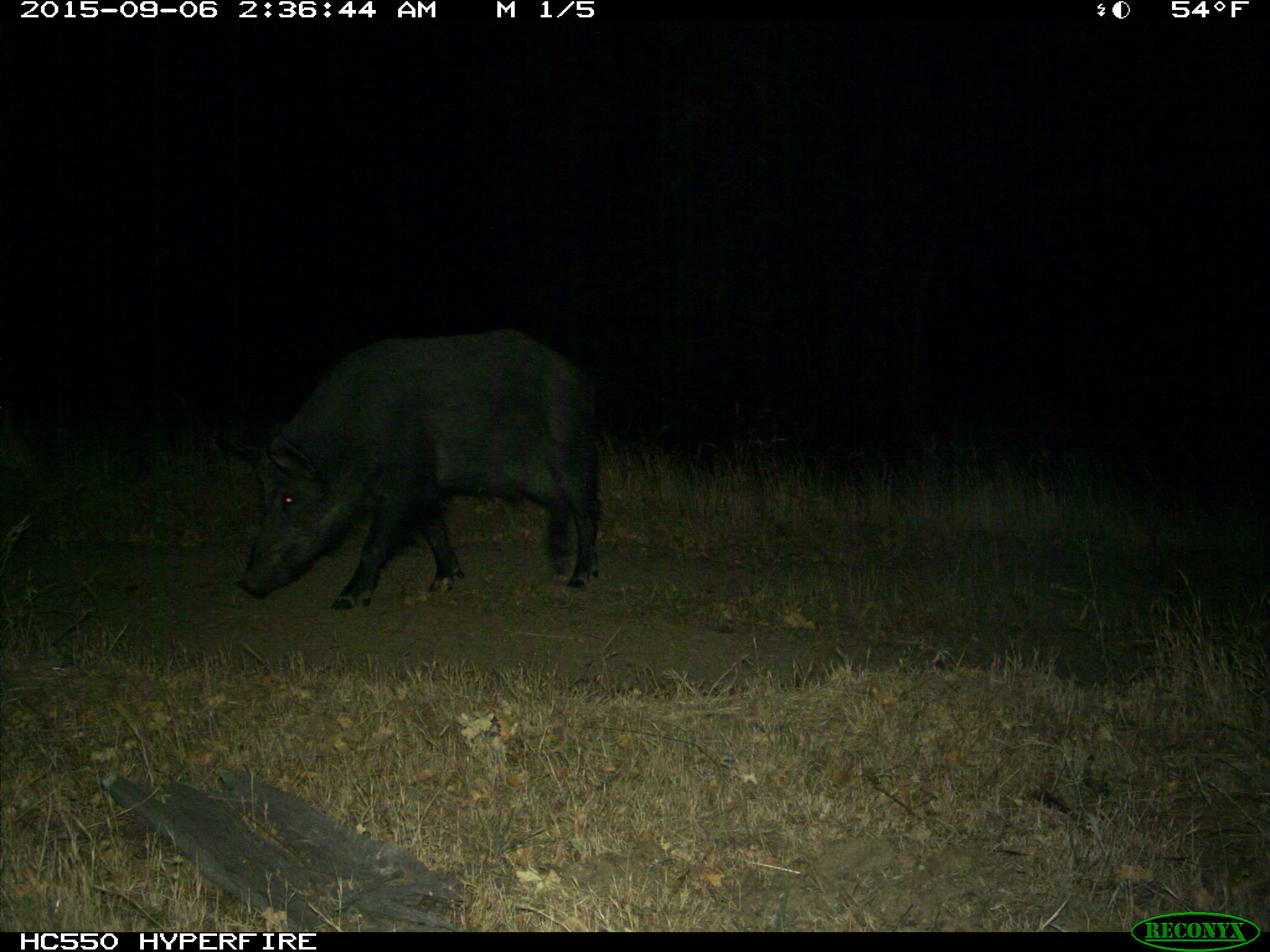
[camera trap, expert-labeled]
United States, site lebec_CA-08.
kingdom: Animalia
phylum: Chordata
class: Mammalia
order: Artiodactyla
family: Suidae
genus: Sus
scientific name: Sus scrofa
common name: wild boar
Sus scrofa (wild boar).